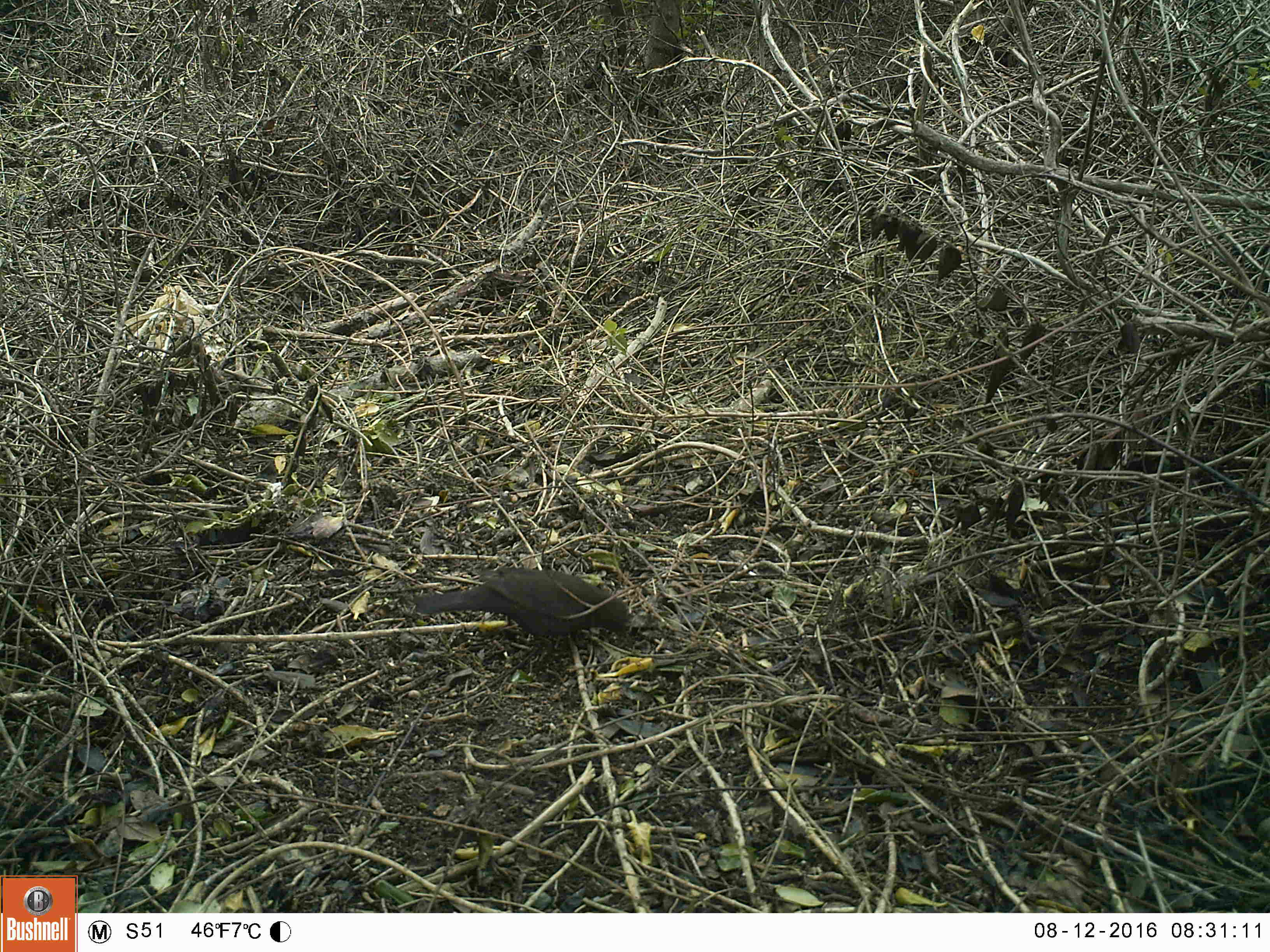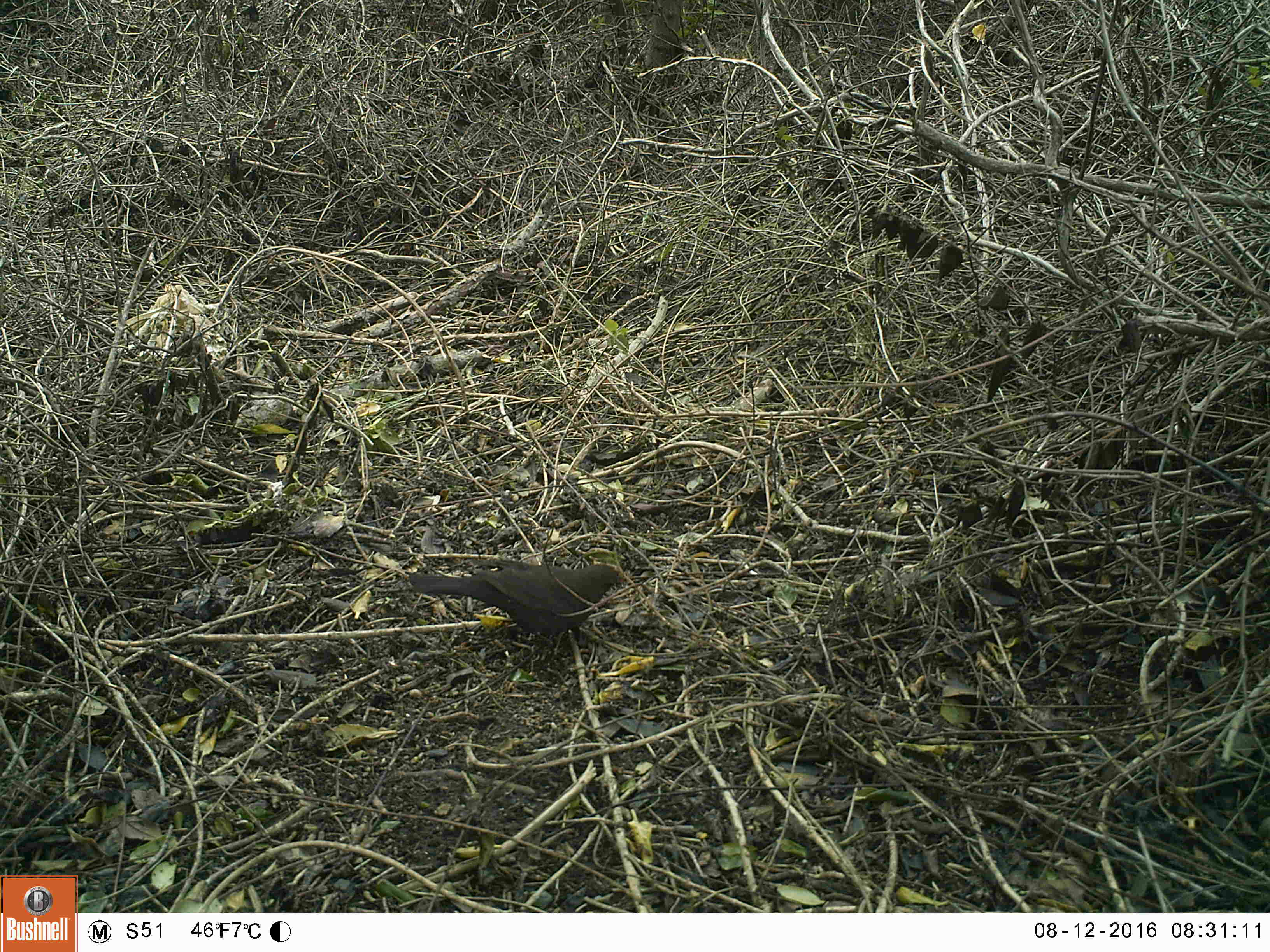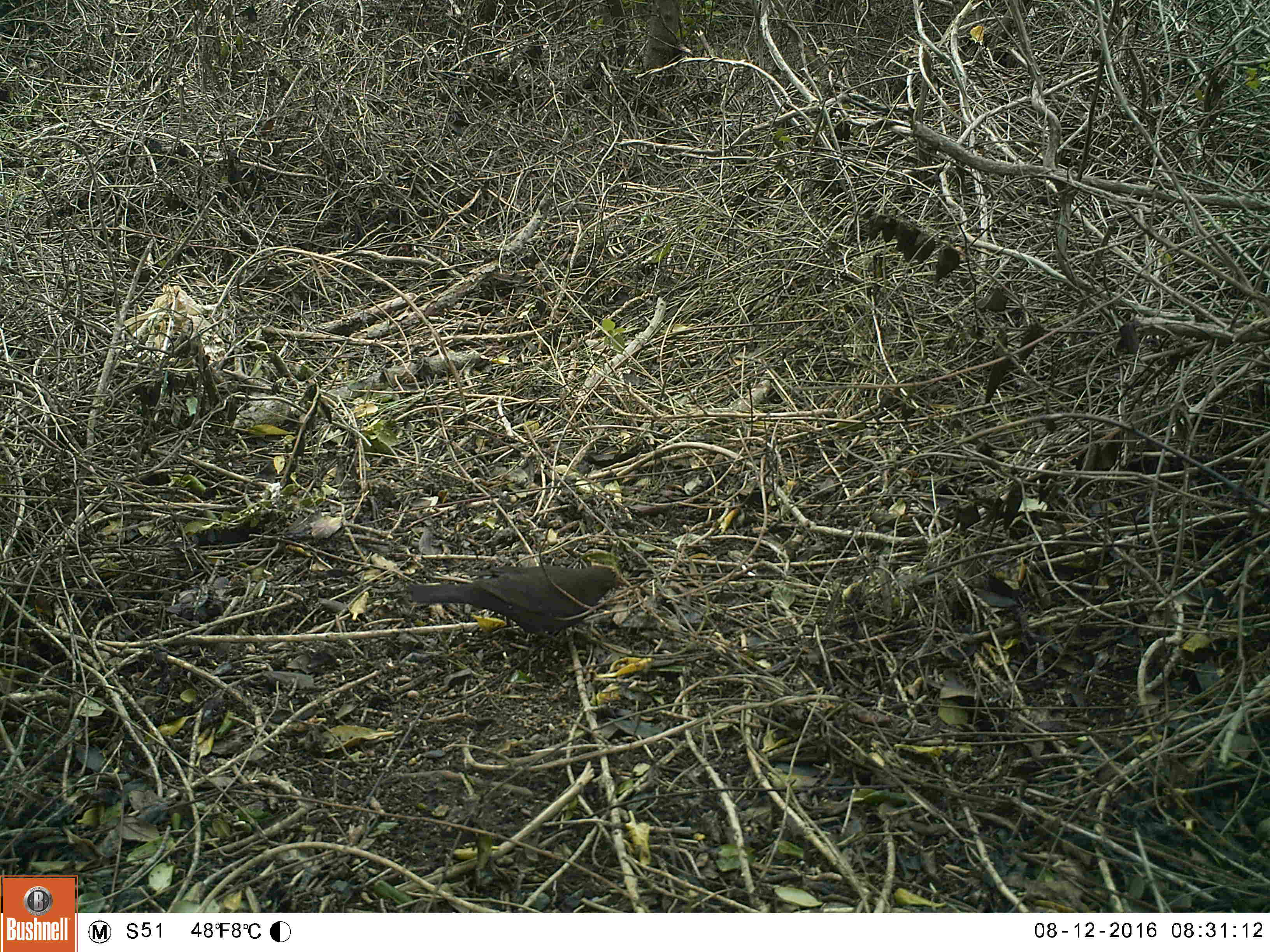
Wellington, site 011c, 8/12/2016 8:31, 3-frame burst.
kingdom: Animalia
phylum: Chordata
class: Aves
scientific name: Aves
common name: bird